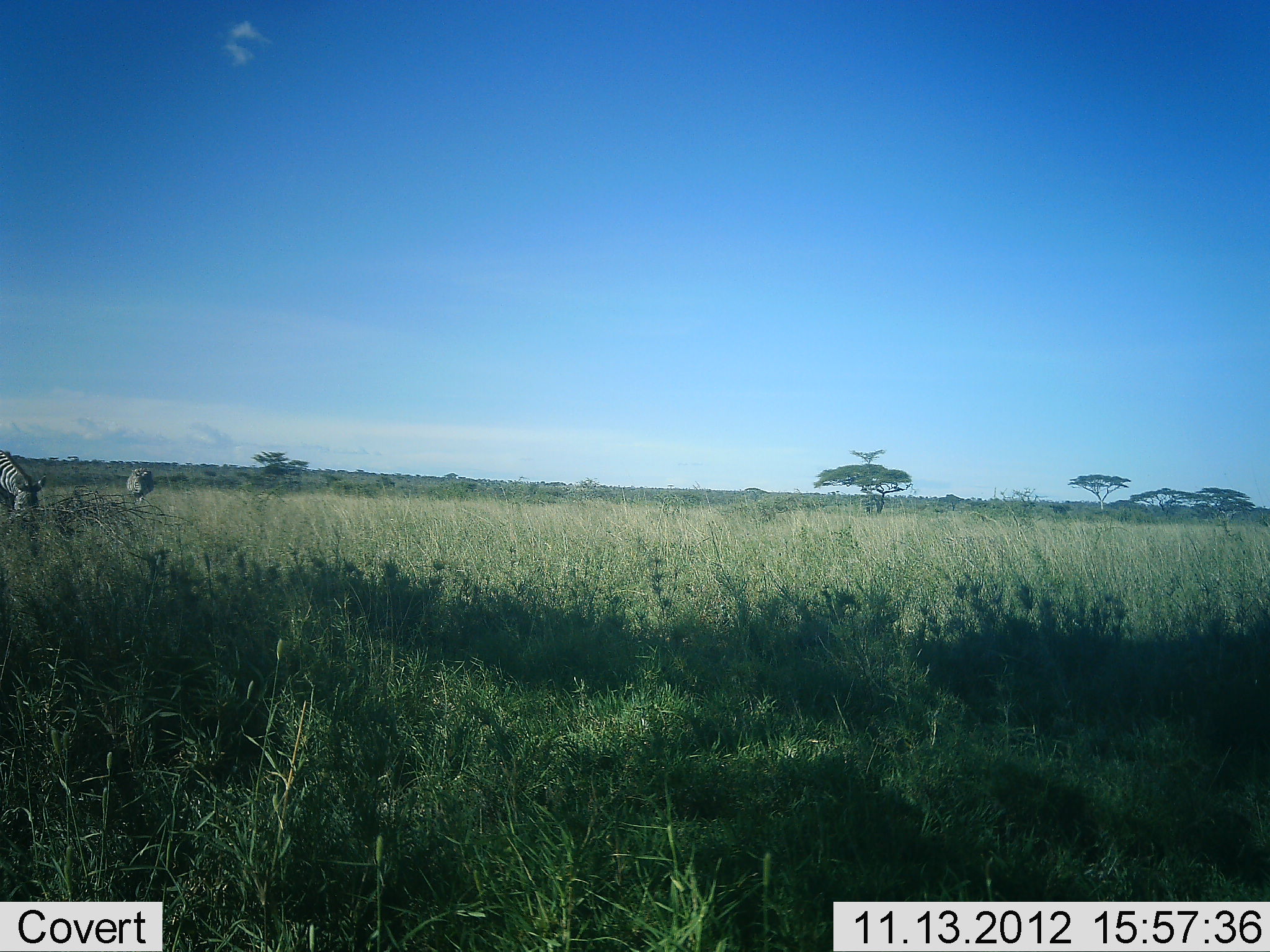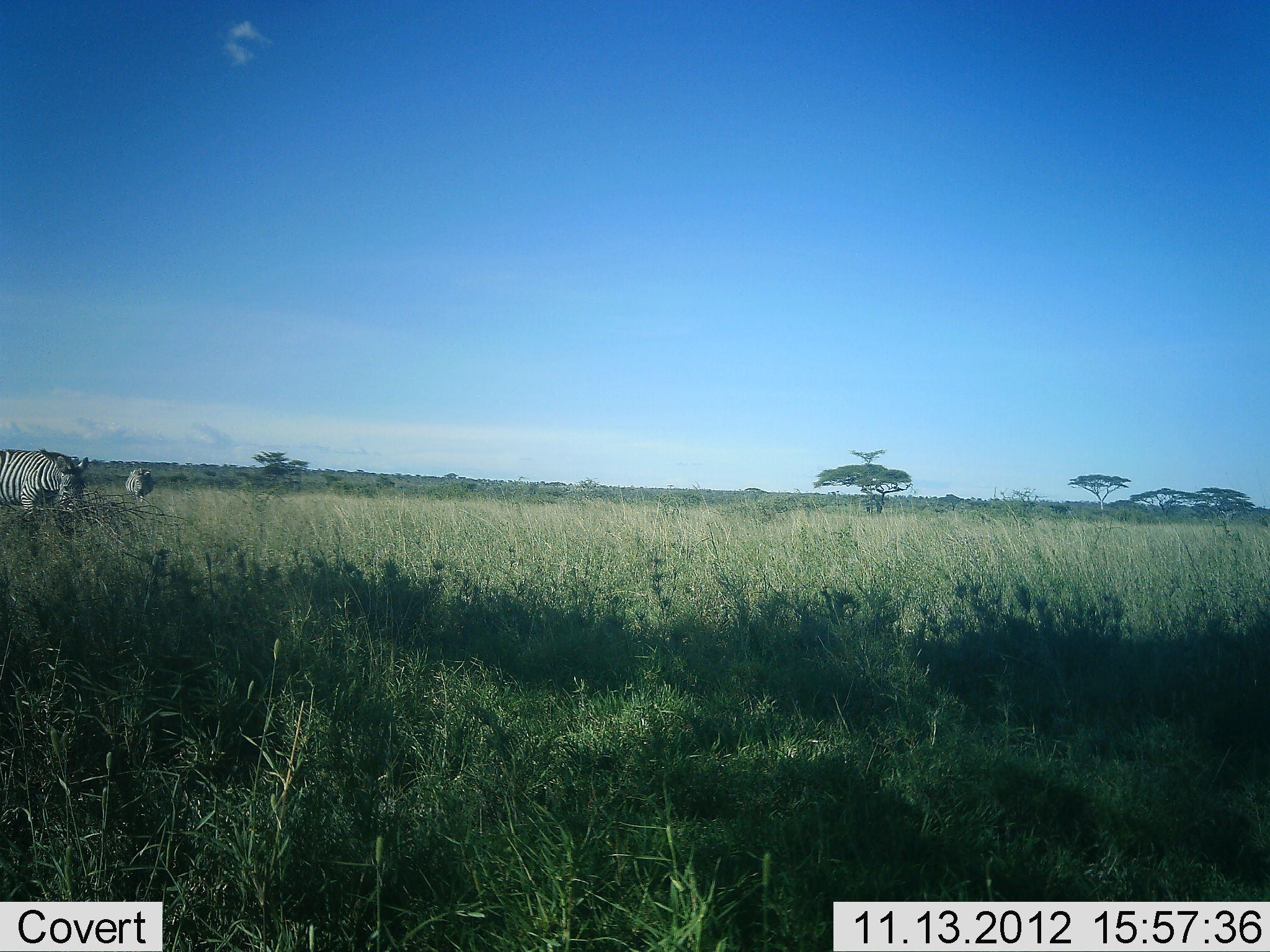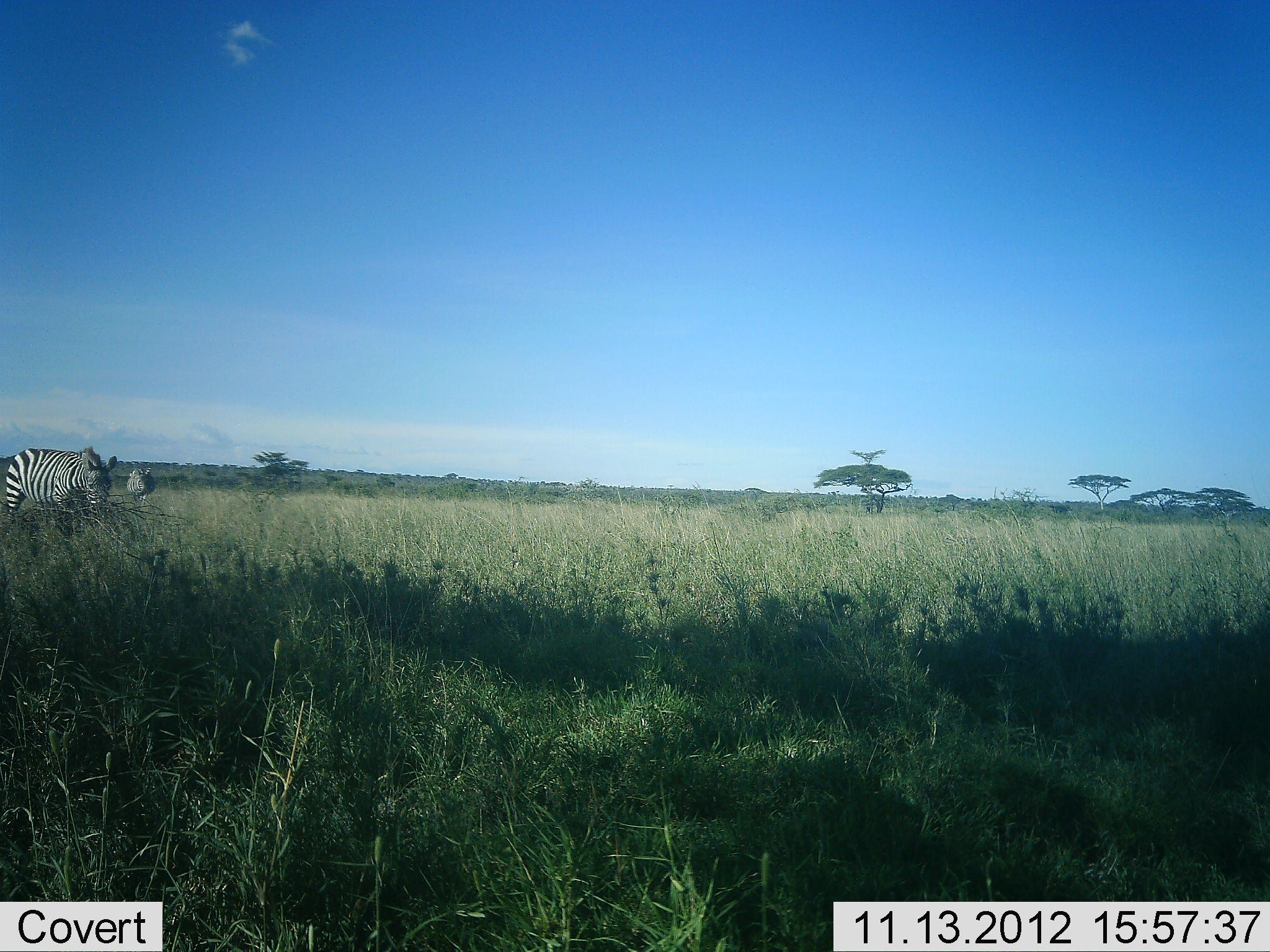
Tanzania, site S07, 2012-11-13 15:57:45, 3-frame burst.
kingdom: Animalia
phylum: Chordata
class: Mammalia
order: Perissodactyla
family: Equidae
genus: Equus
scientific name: Equus quagga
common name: plains zebra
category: zebra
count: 2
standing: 30%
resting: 0%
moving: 70%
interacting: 0%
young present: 0%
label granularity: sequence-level